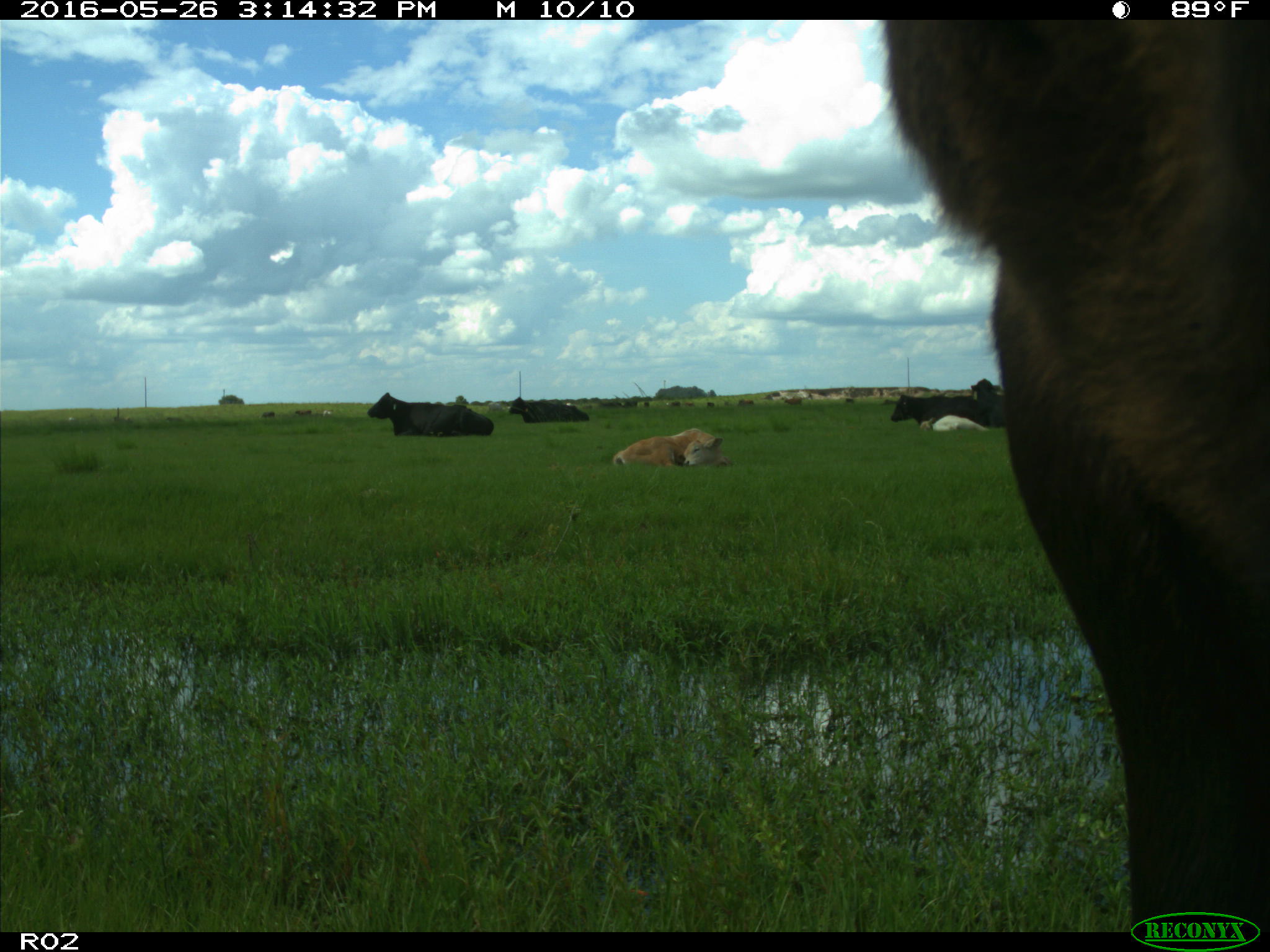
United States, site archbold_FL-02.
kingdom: Animalia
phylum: Chordata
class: Mammalia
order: Artiodactyla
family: Bovidae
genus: Bos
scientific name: Bos taurus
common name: domestic cow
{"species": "Bos taurus (domestic cow)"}